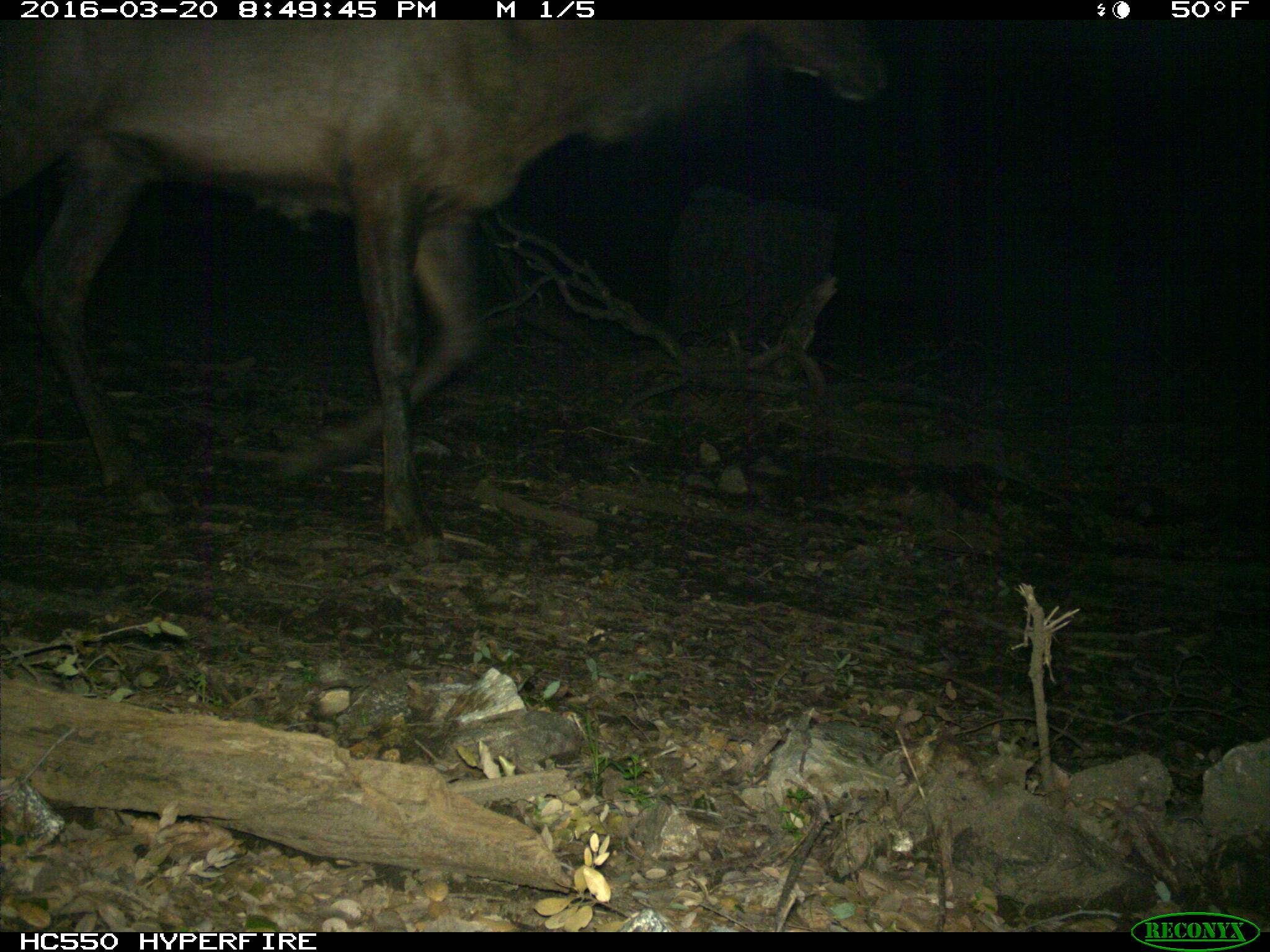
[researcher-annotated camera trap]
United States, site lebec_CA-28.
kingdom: Animalia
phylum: Chordata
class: Mammalia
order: Artiodactyla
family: Cervidae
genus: Cervus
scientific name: Cervus canadensis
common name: elk